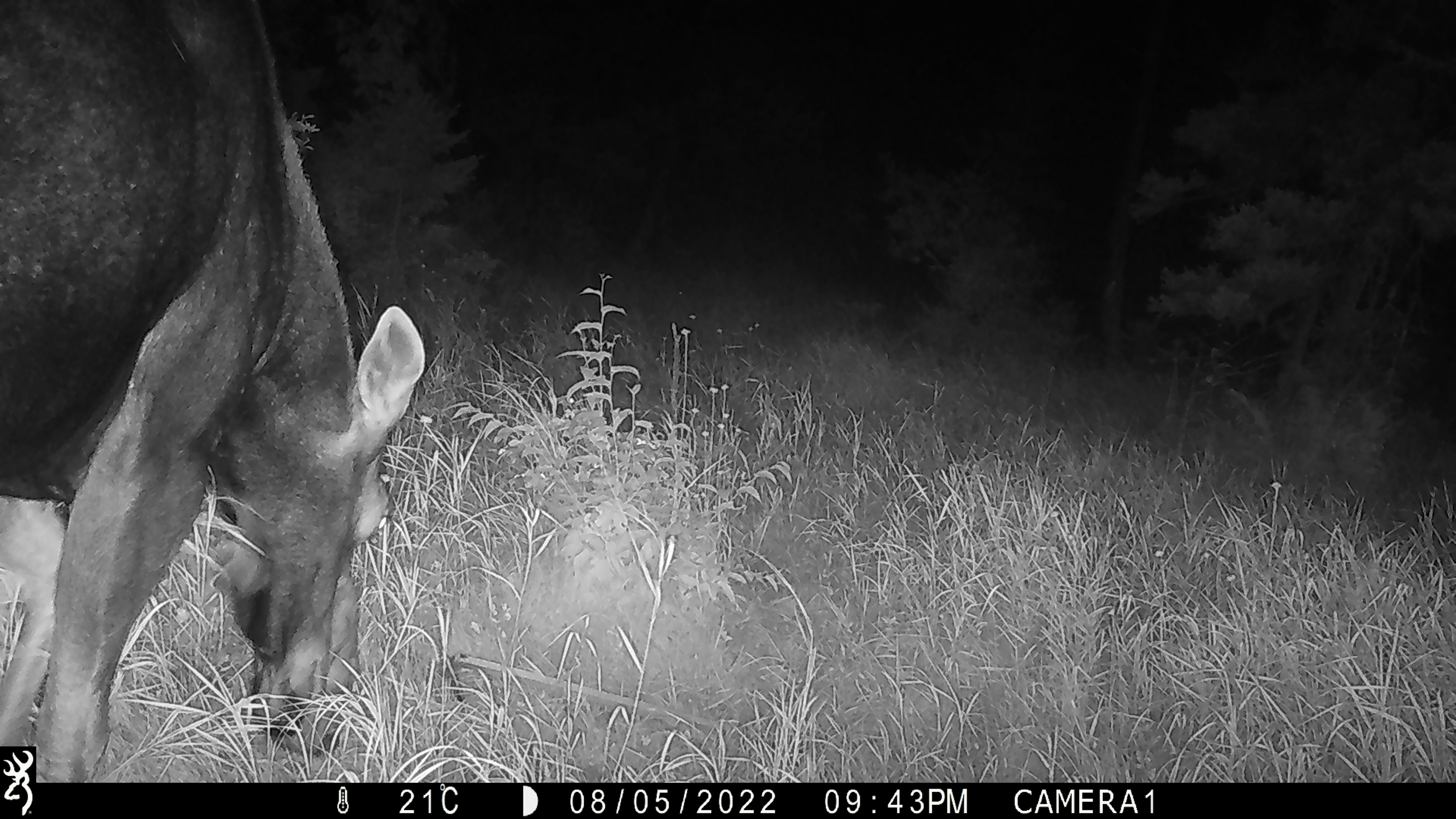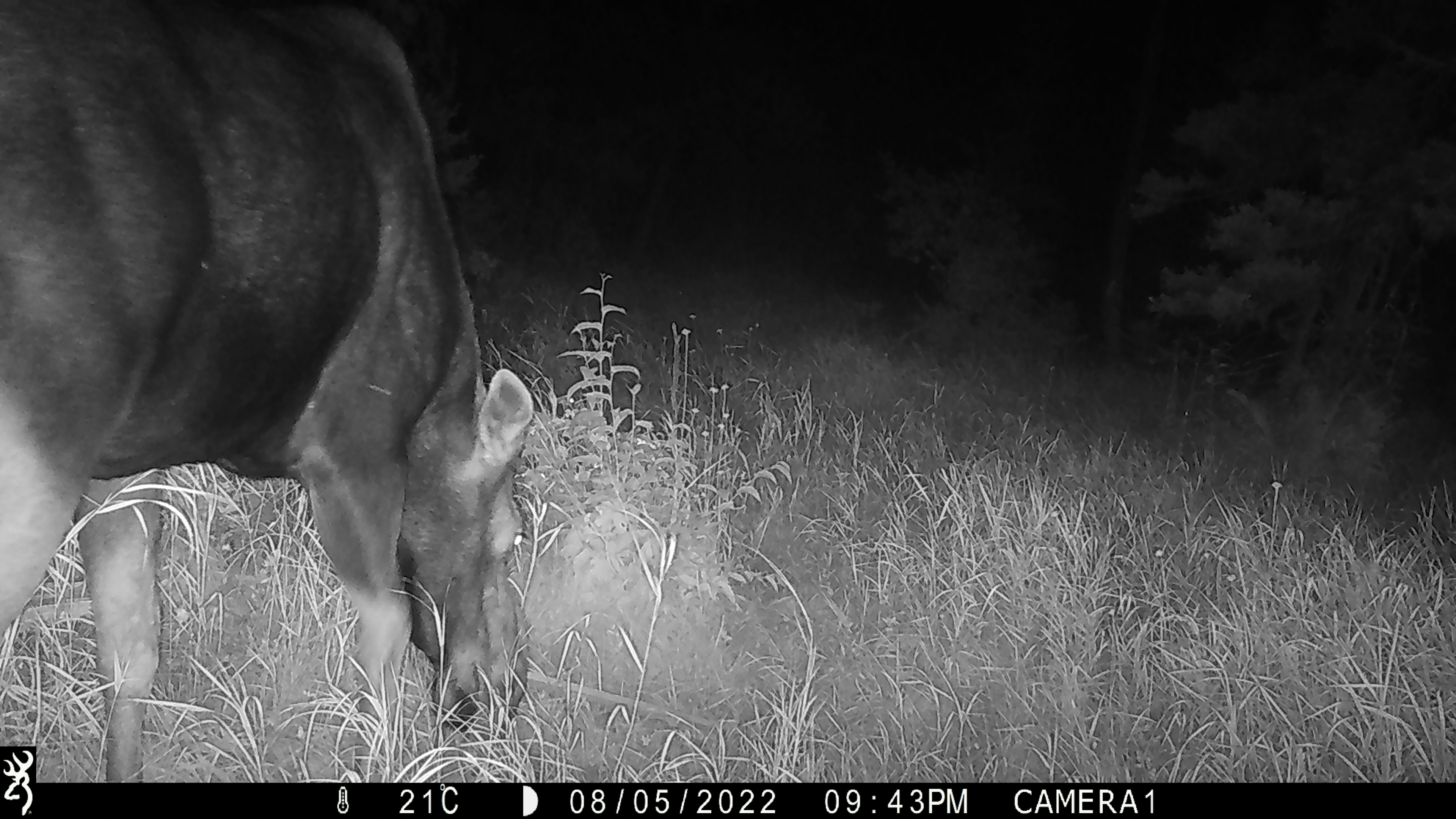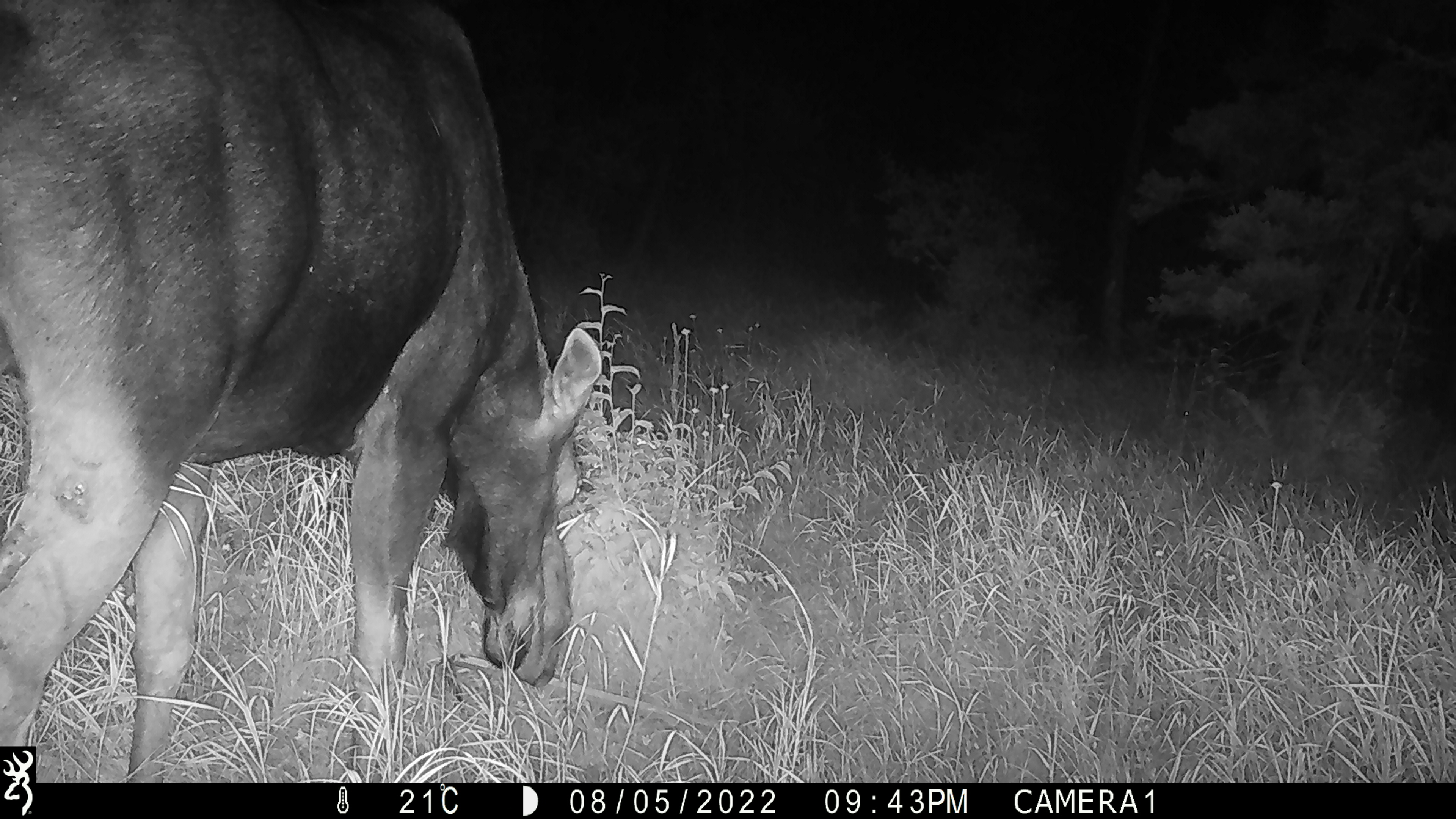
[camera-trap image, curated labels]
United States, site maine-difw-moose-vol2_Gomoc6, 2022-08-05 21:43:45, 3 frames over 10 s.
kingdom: Animalia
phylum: Chordata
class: Mammalia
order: Artiodactyla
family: Cervidae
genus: Alces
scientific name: Alces alces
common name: moose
Moose (Alces alces).